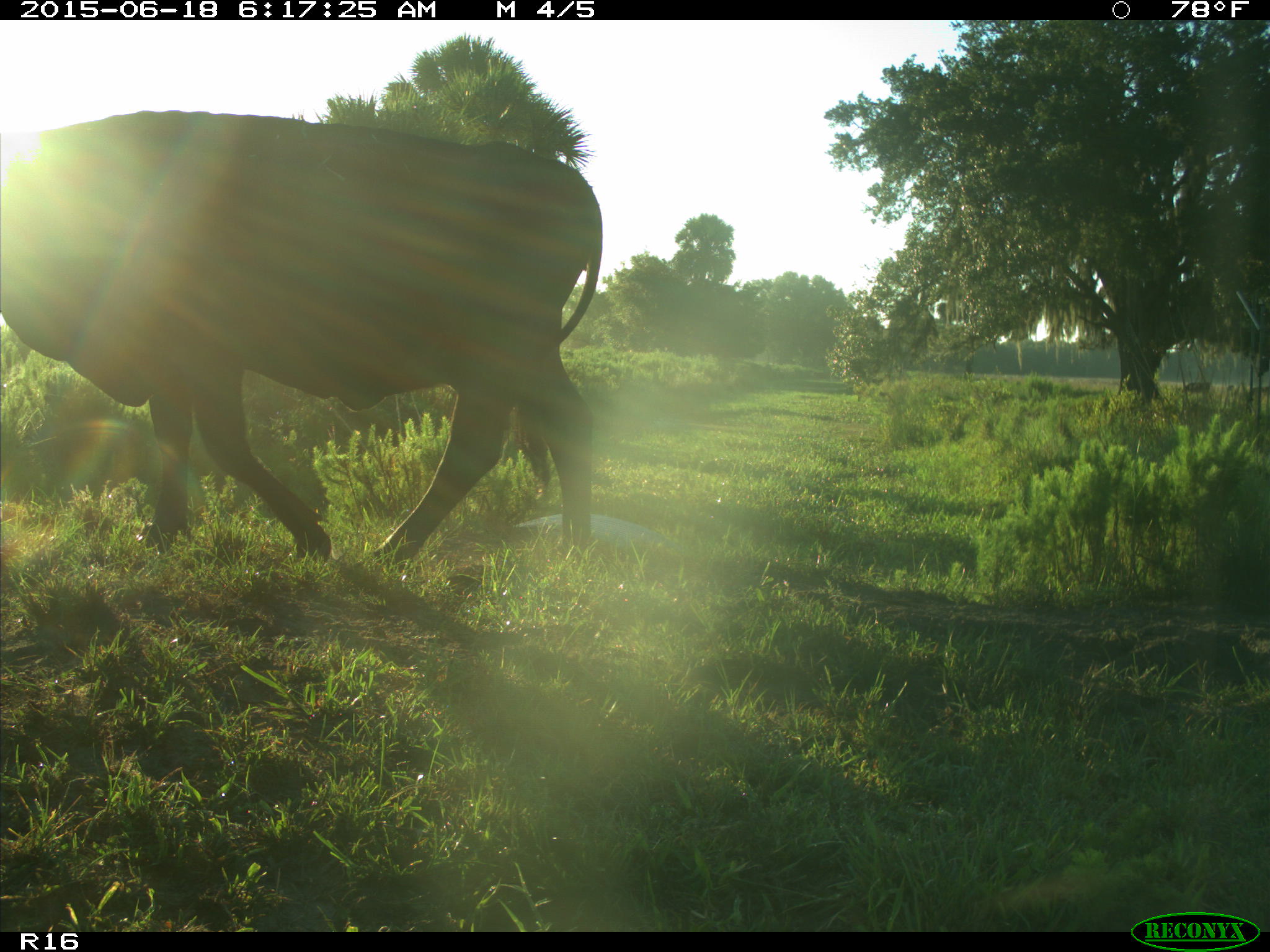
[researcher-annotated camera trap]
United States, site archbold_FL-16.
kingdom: Animalia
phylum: Chordata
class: Mammalia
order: Artiodactyla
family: Bovidae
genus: Bos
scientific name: Bos taurus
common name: domestic cow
Bos taurus (domestic cow).